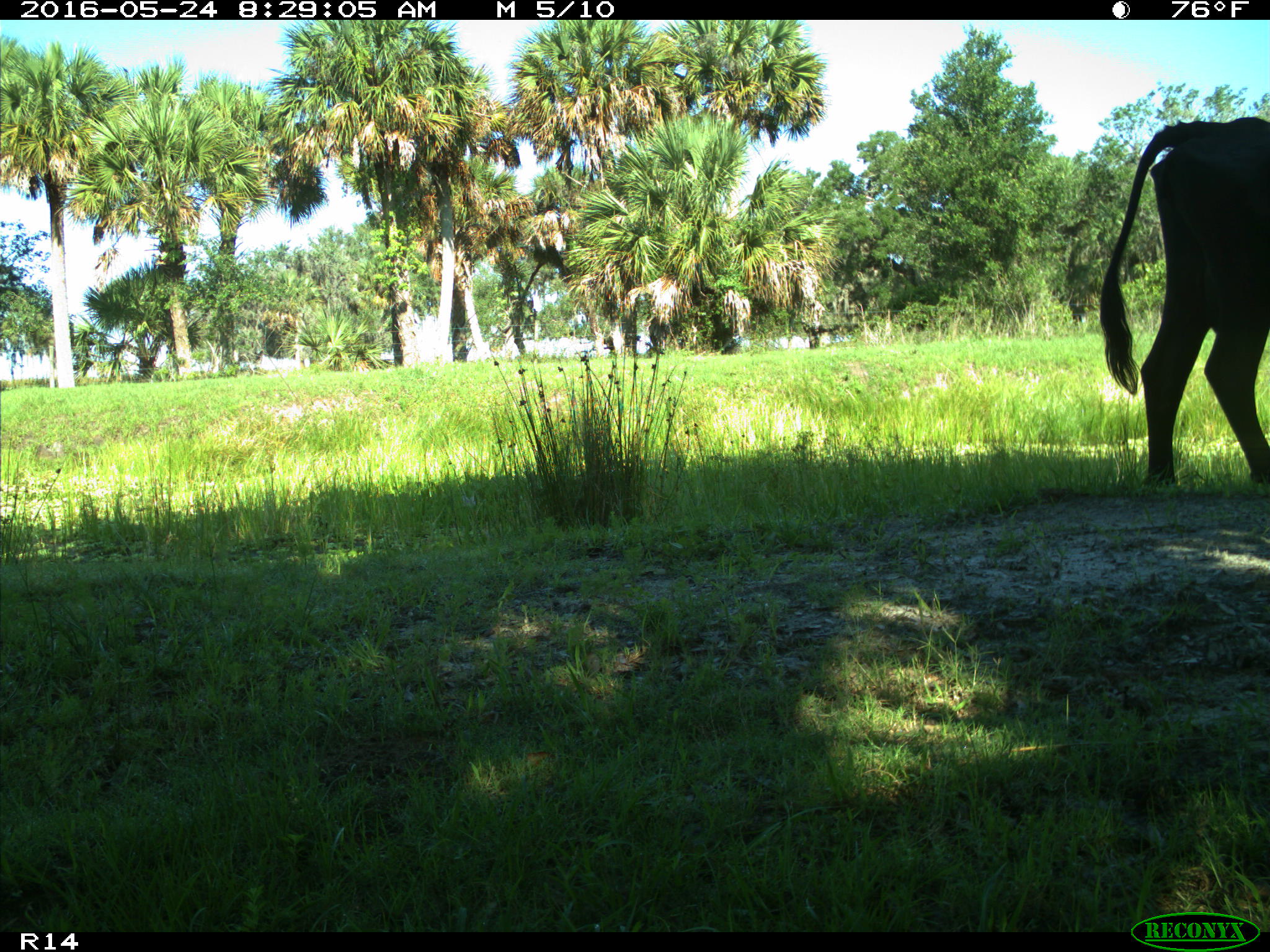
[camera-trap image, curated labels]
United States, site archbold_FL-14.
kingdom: Animalia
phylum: Chordata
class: Mammalia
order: Artiodactyla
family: Bovidae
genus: Bos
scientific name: Bos taurus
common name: domestic cow